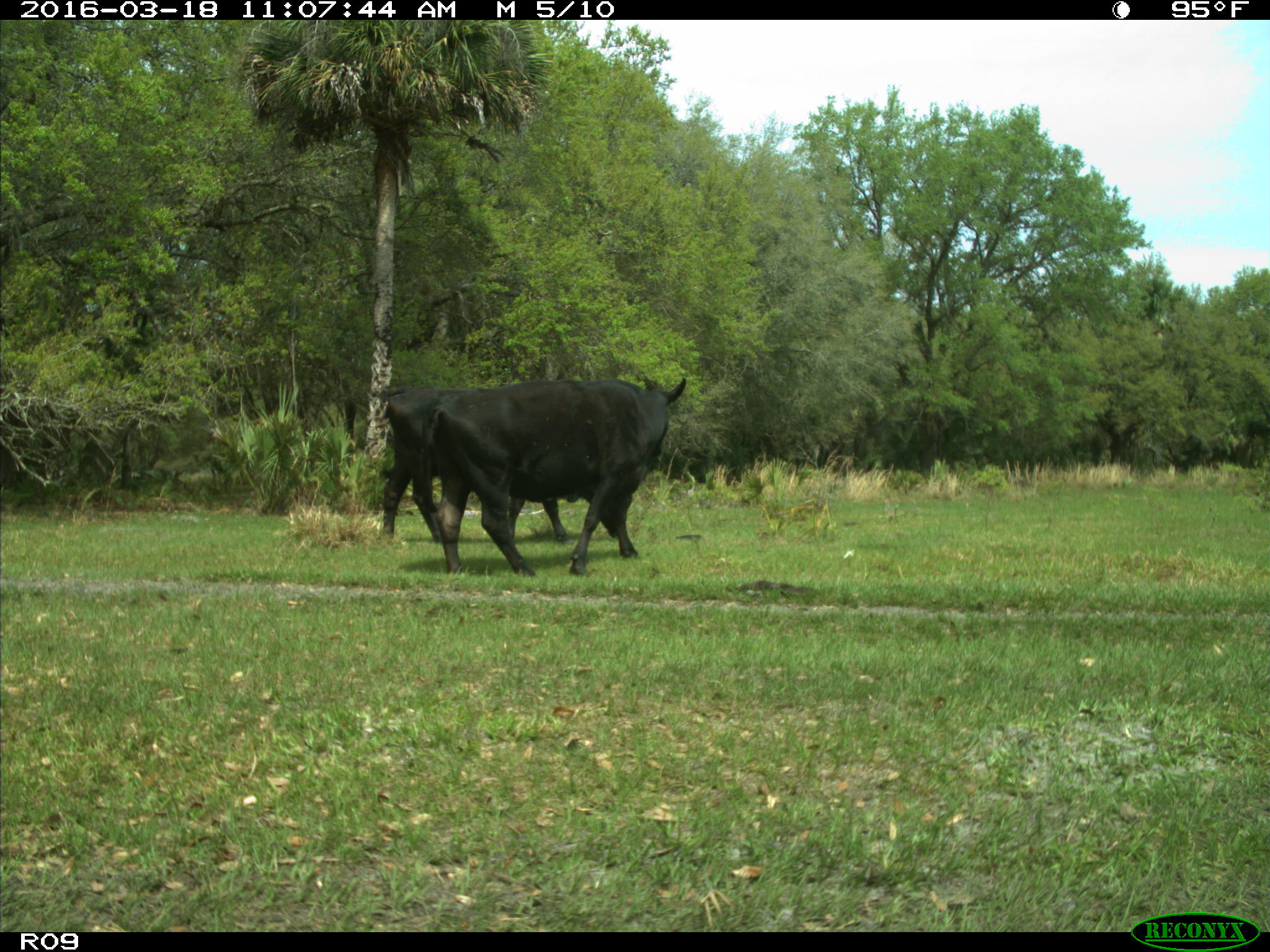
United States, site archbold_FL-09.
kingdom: Animalia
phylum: Chordata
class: Mammalia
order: Artiodactyla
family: Bovidae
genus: Bos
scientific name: Bos taurus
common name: domestic cow